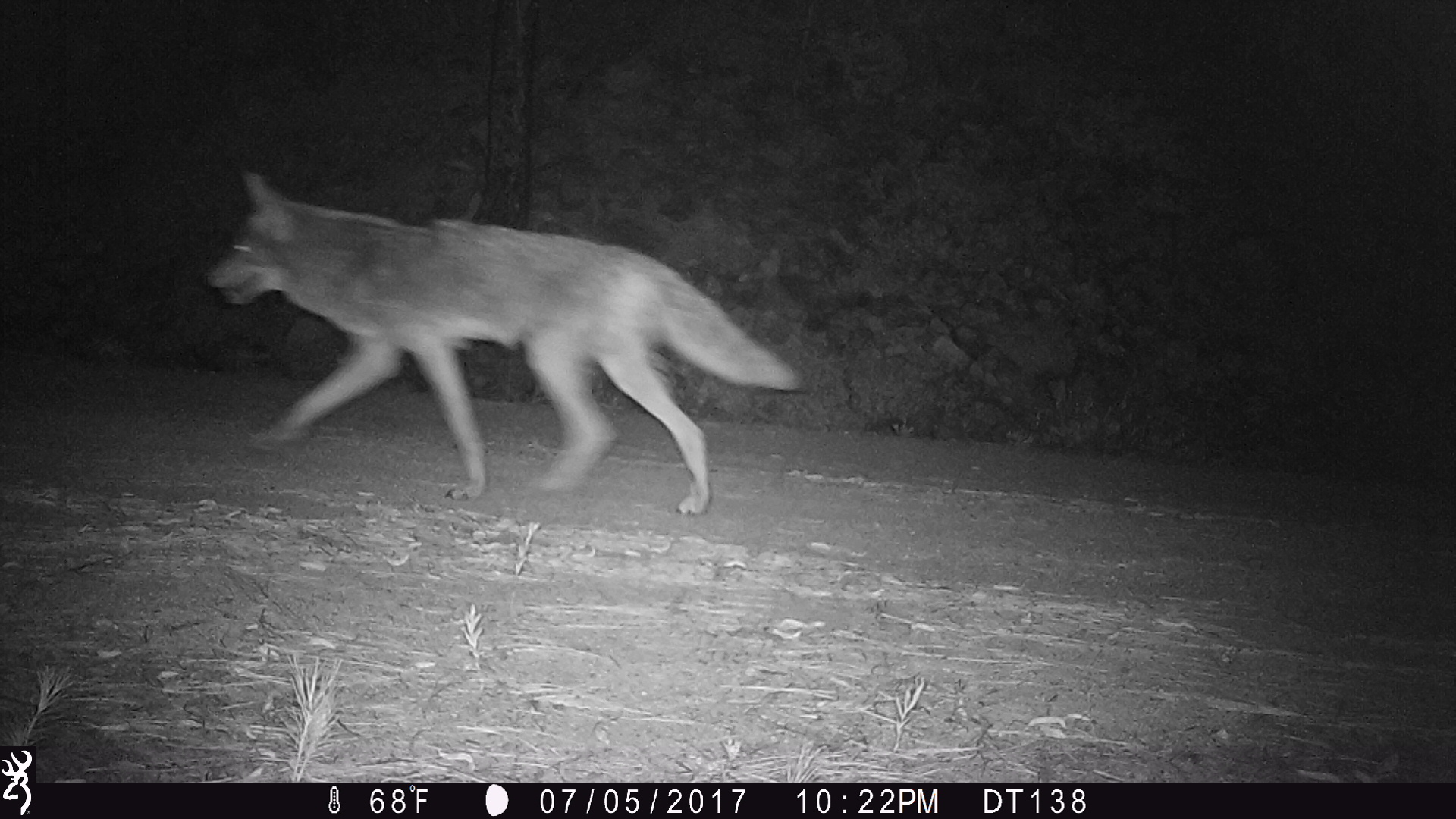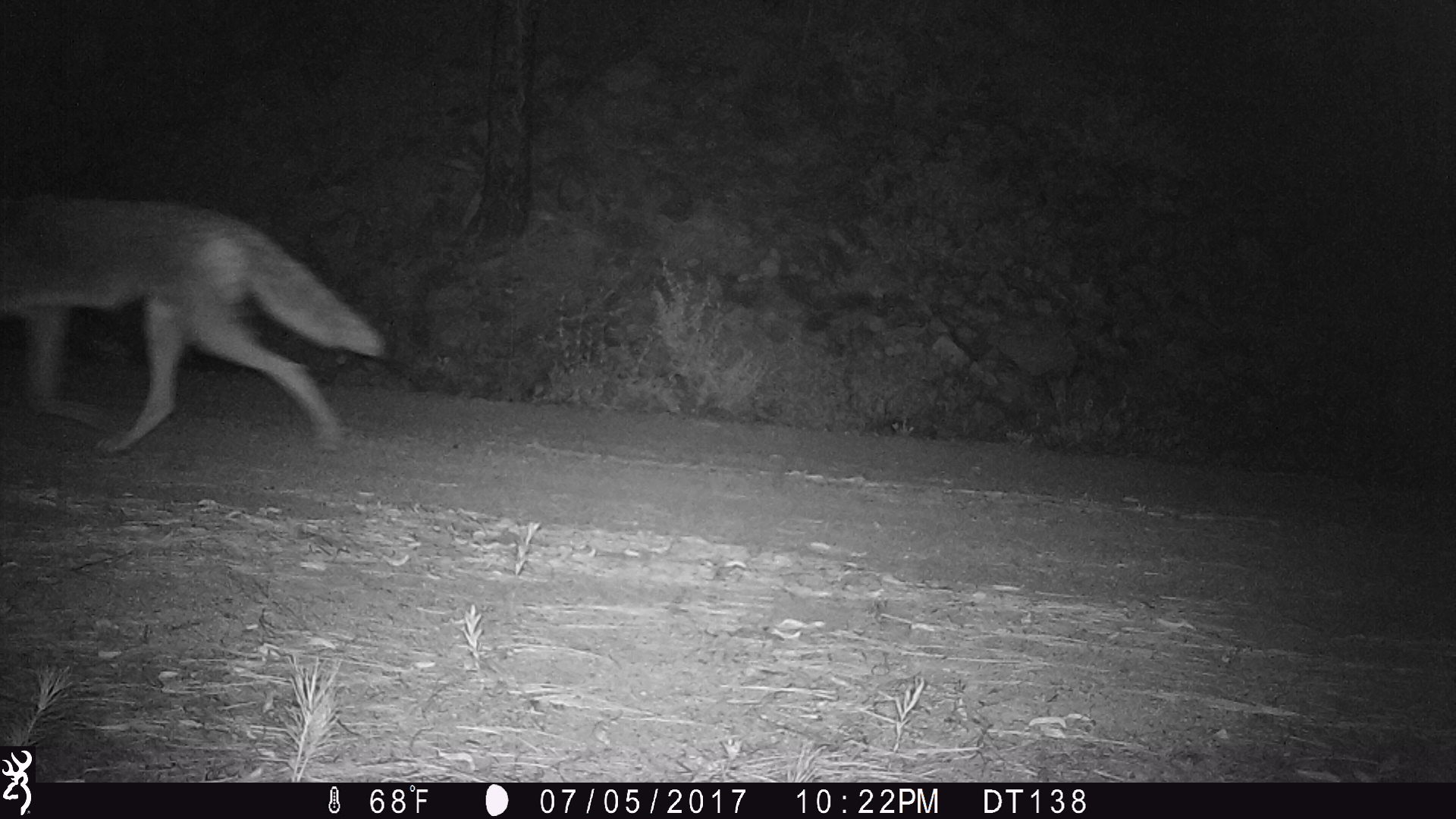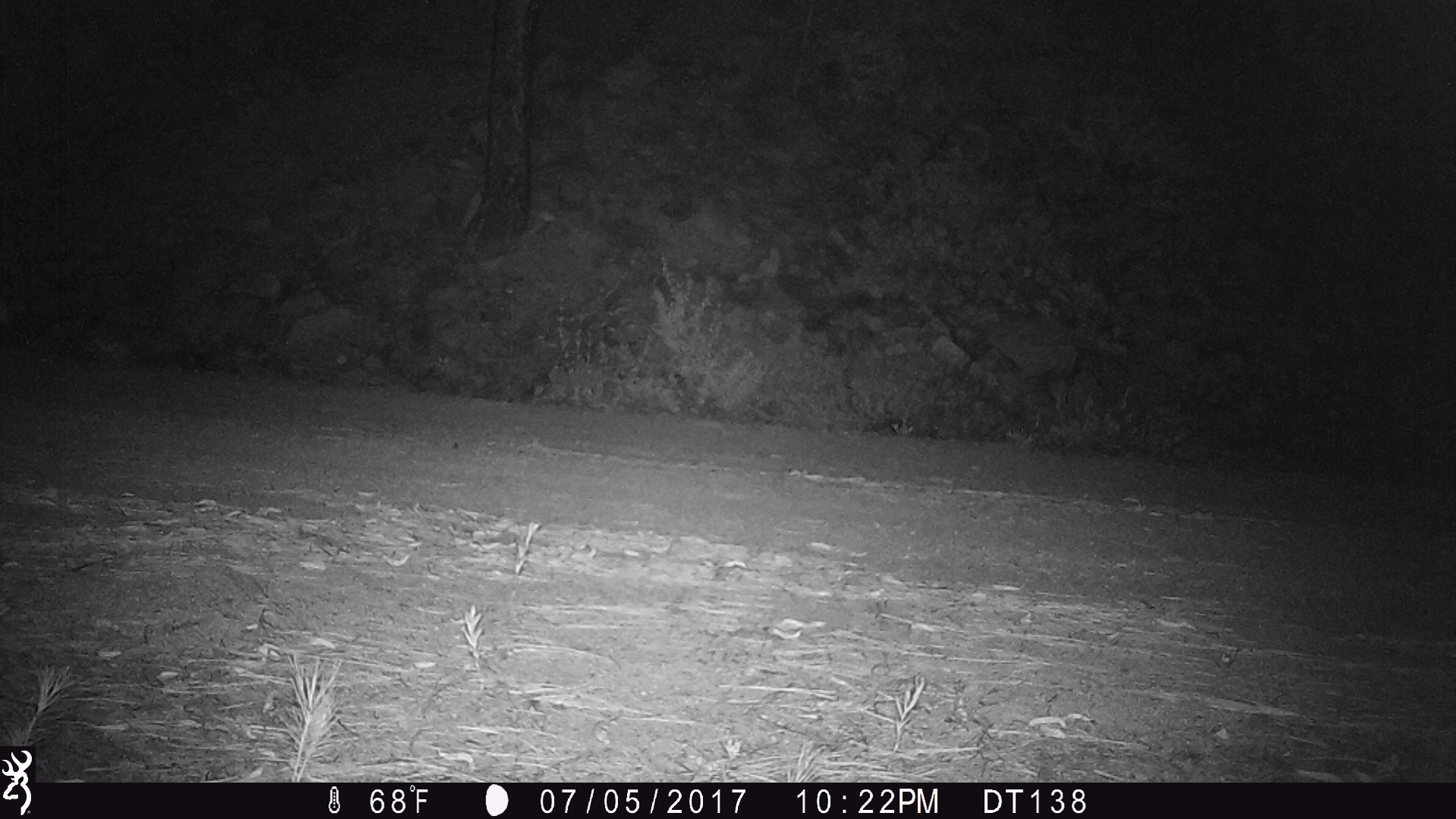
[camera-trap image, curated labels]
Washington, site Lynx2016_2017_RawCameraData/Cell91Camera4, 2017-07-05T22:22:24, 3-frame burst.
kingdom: Animalia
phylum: Chordata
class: Mammalia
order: Carnivora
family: Canidae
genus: Canis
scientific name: Canis latrans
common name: coyote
Canis latrans (coyote). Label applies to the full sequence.